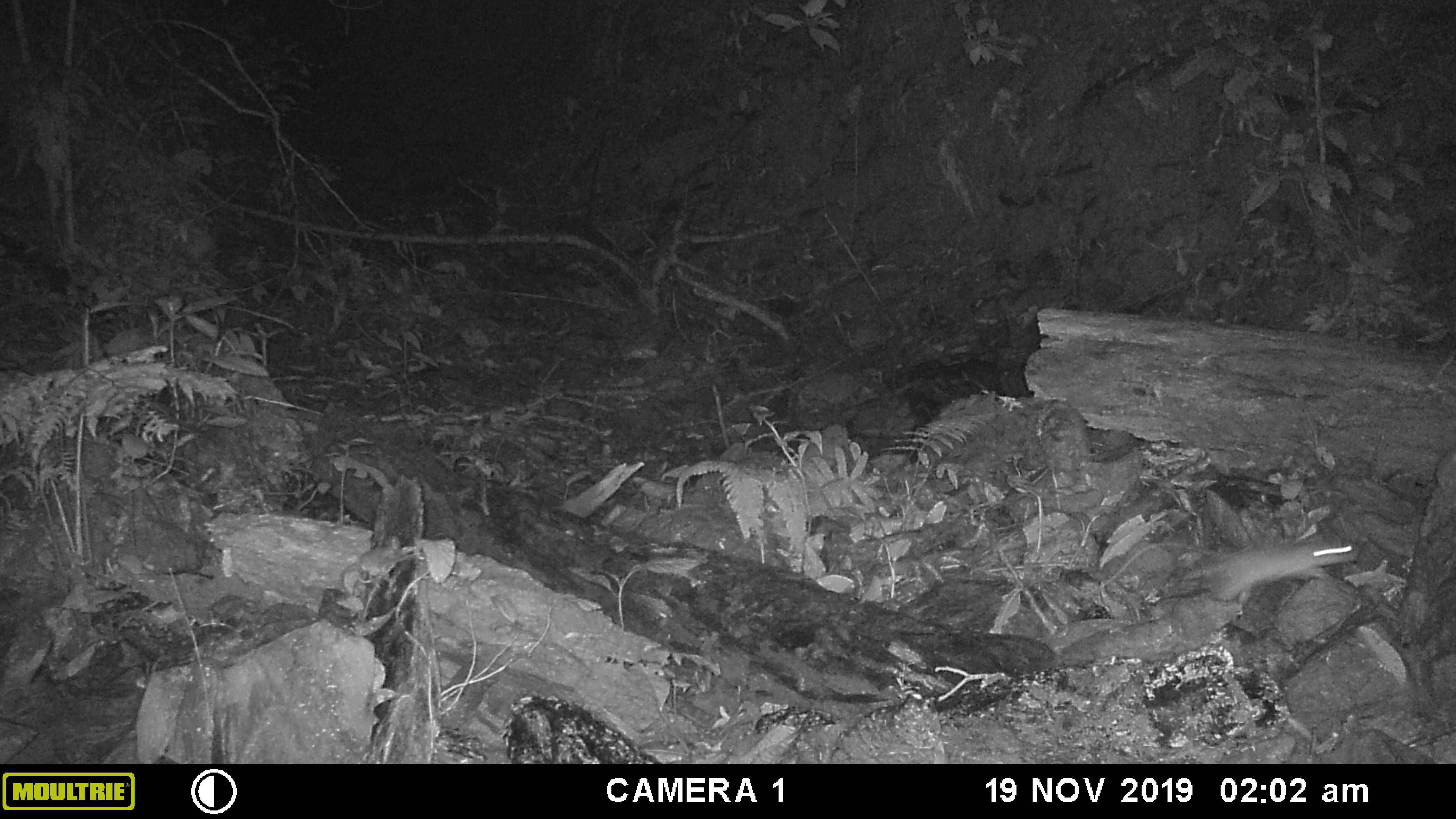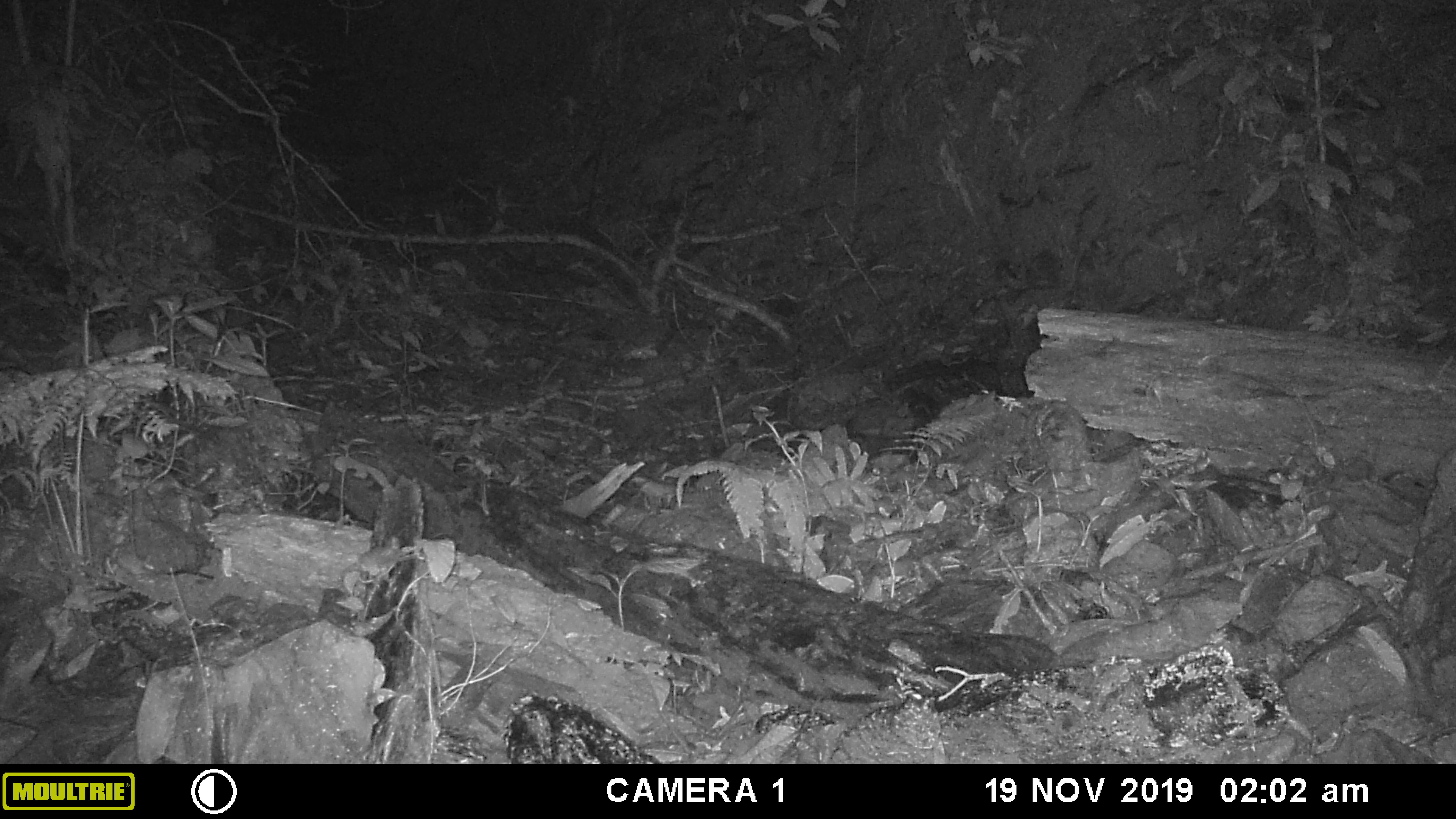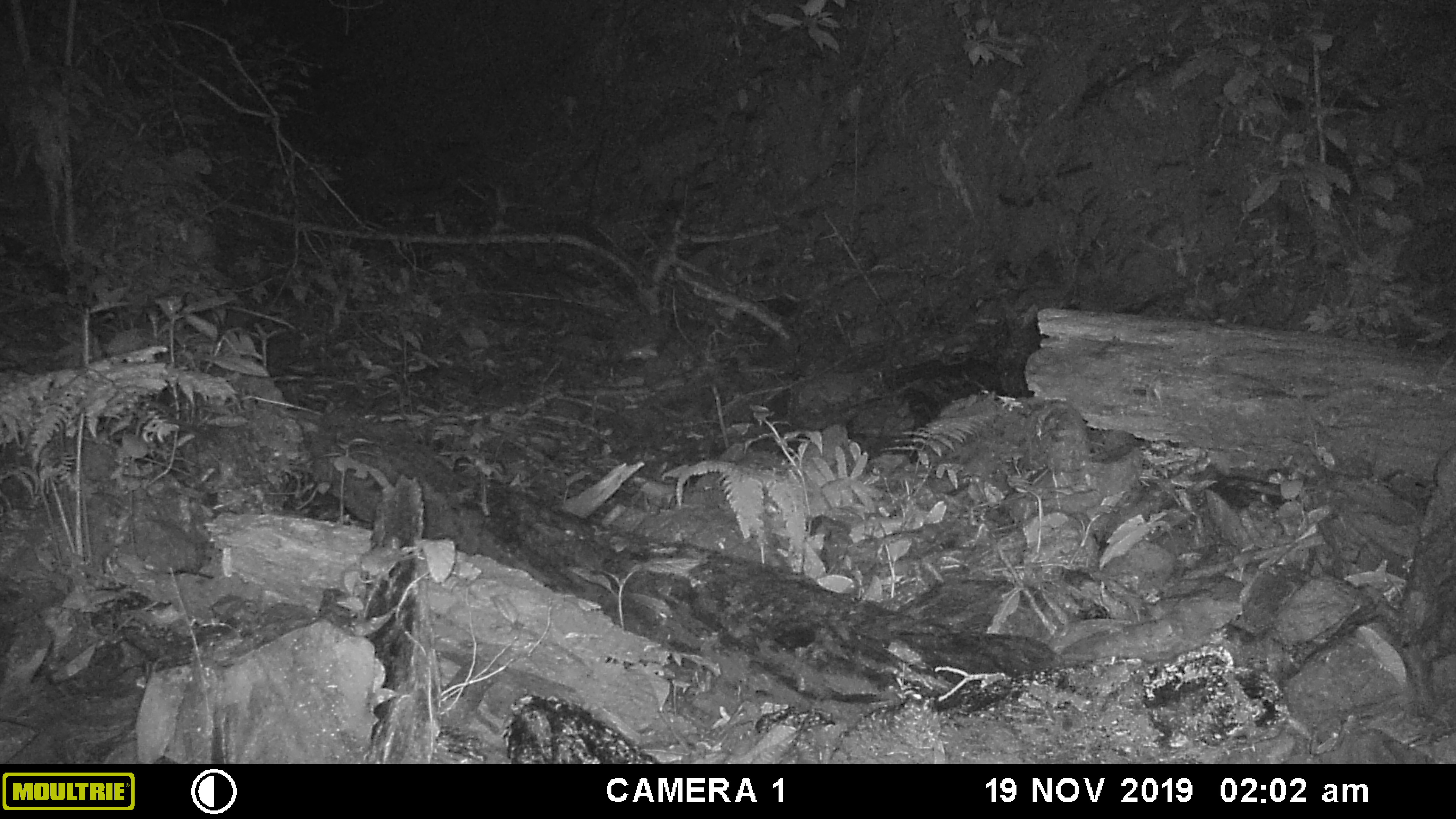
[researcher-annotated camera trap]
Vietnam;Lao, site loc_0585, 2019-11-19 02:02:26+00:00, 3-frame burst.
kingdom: Animalia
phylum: Chordata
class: Mammalia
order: Rodentia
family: Muridae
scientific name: Muridae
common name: old-world mice and rats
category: unidentified murid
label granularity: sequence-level